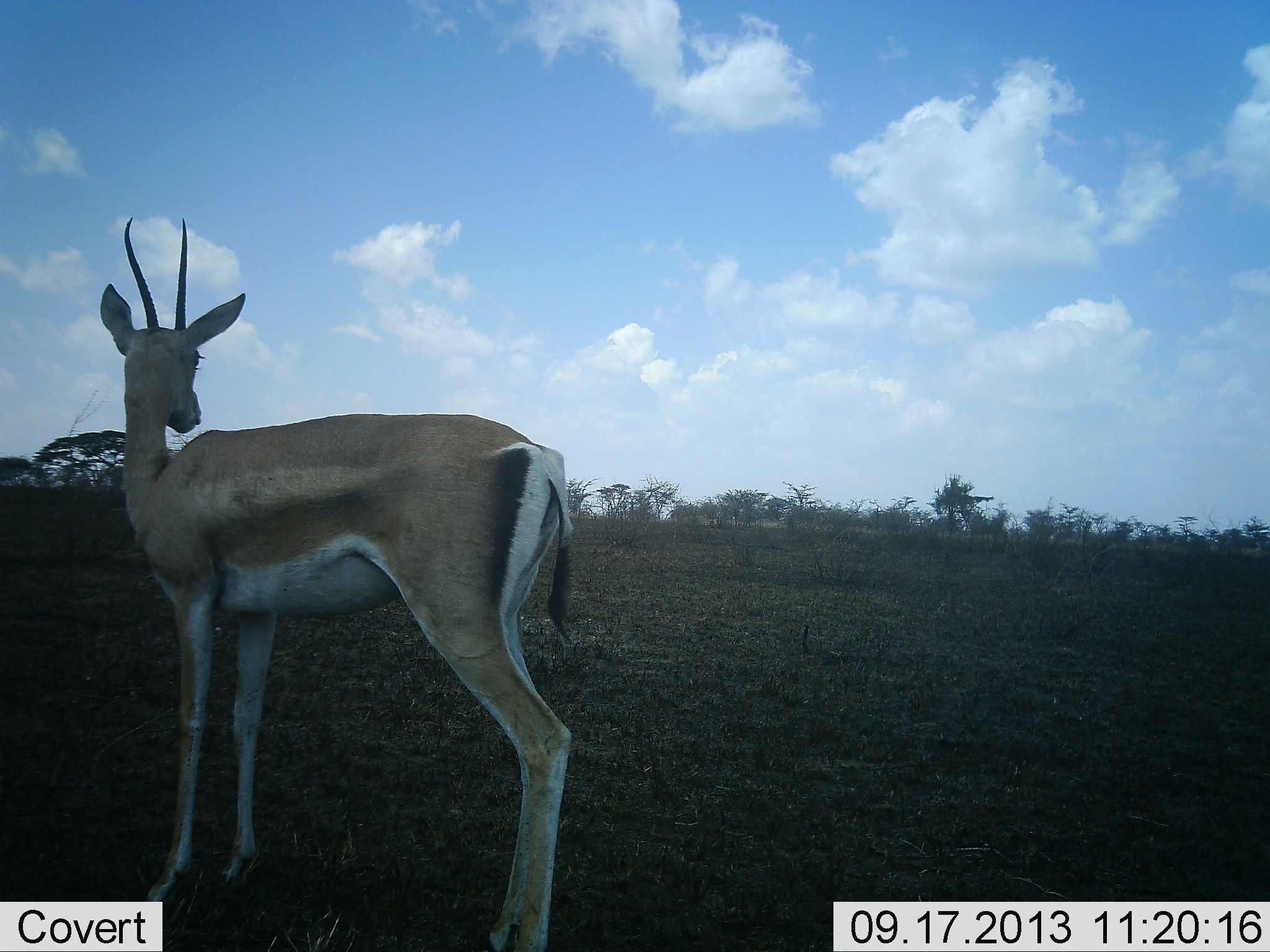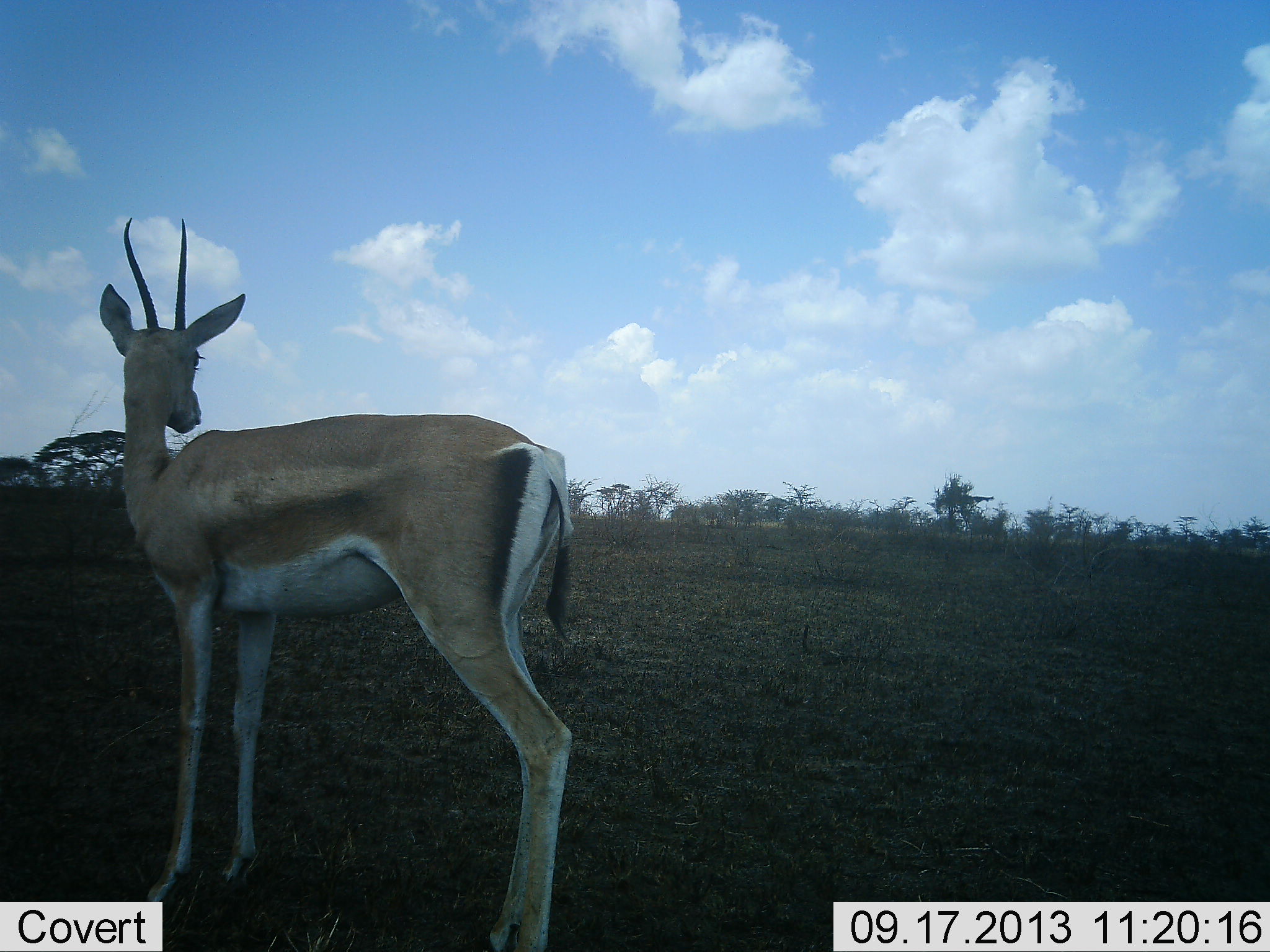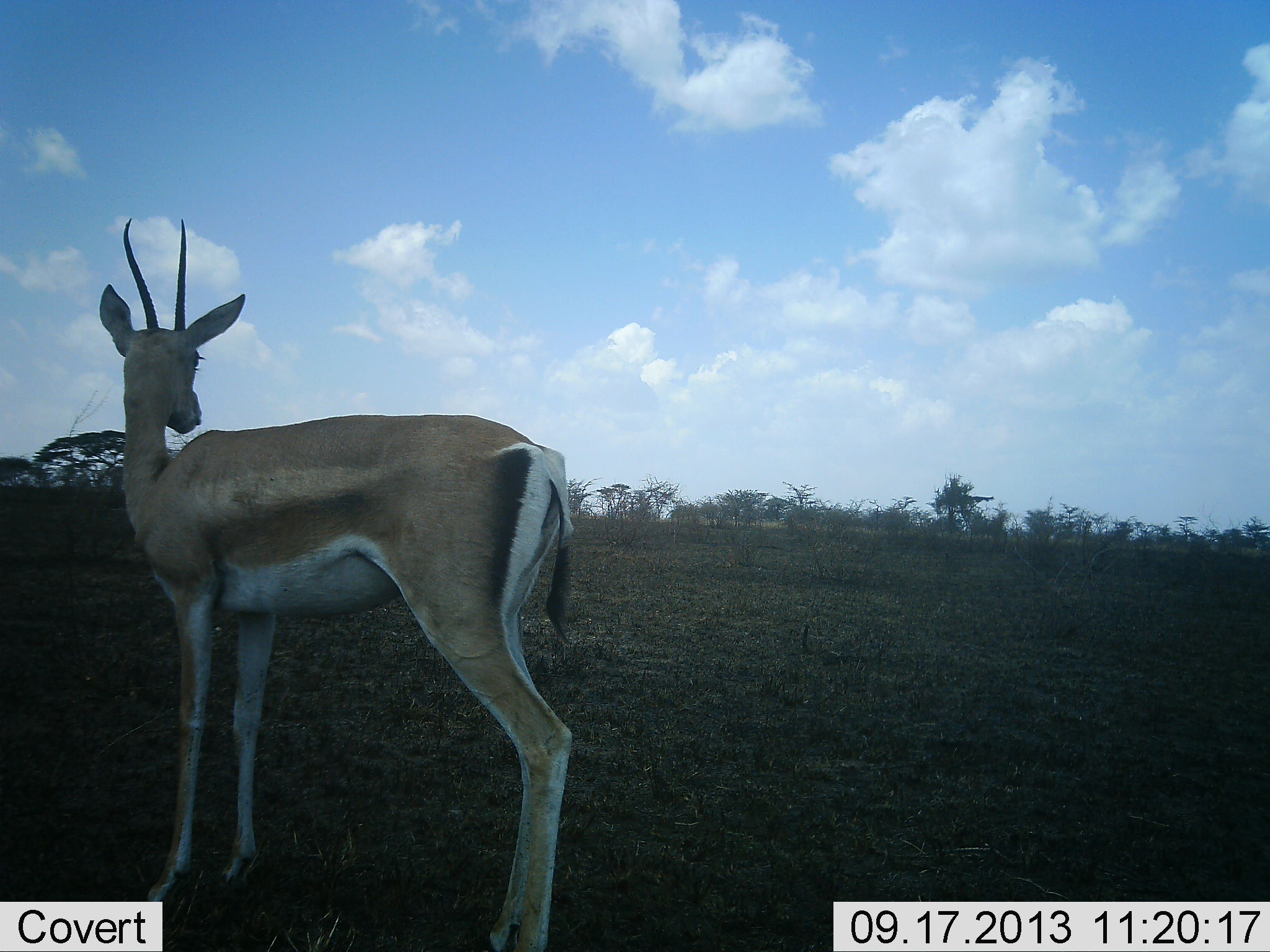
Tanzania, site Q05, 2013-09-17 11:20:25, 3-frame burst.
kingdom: Animalia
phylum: Chordata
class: Mammalia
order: Artiodactyla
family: Bovidae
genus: Nanger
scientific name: Nanger granti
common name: grant's gazelle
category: gazellegrants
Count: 1.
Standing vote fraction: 100%.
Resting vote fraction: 0%.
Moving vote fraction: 0%.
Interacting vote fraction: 0%.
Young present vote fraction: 0%.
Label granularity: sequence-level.